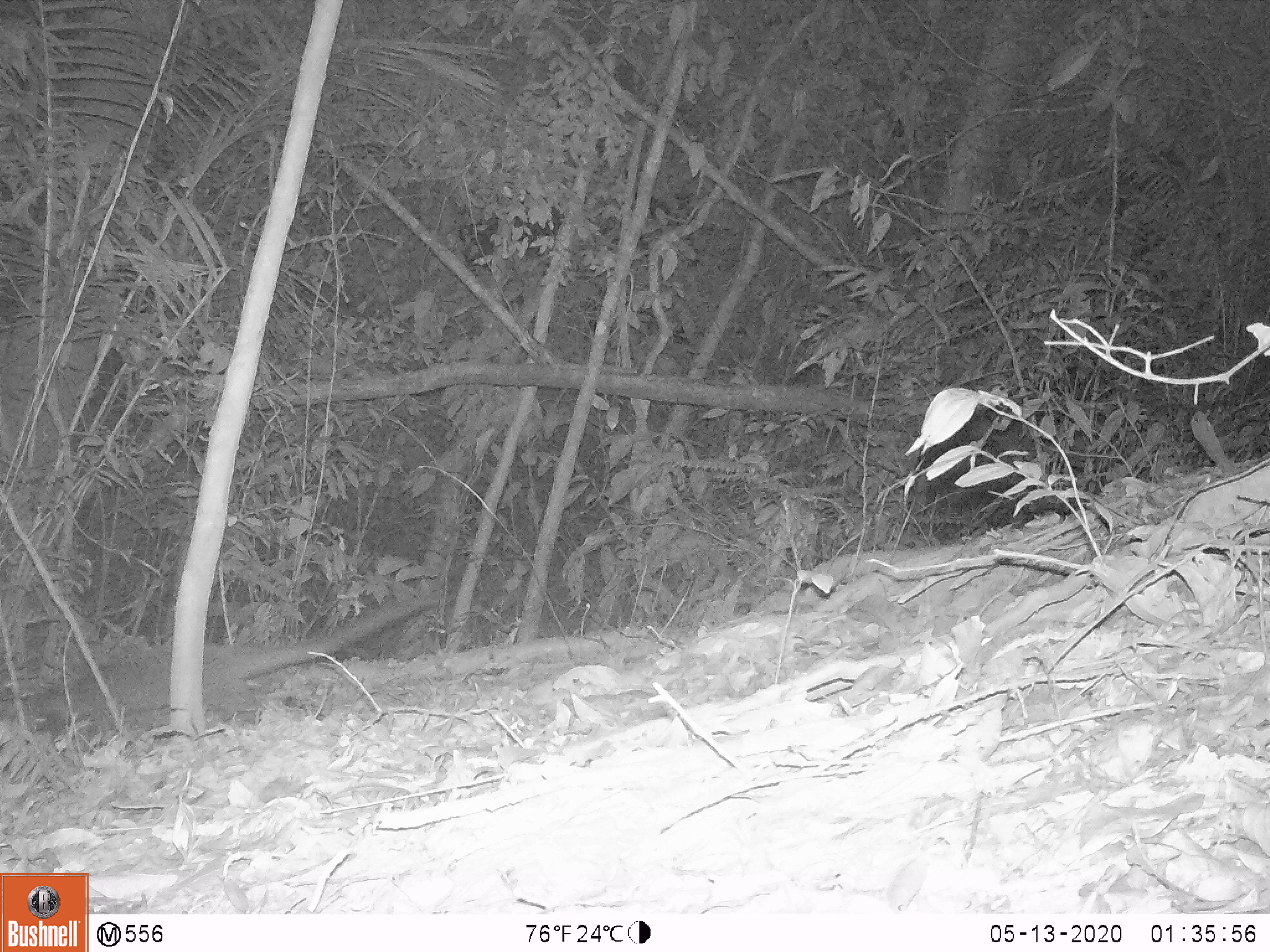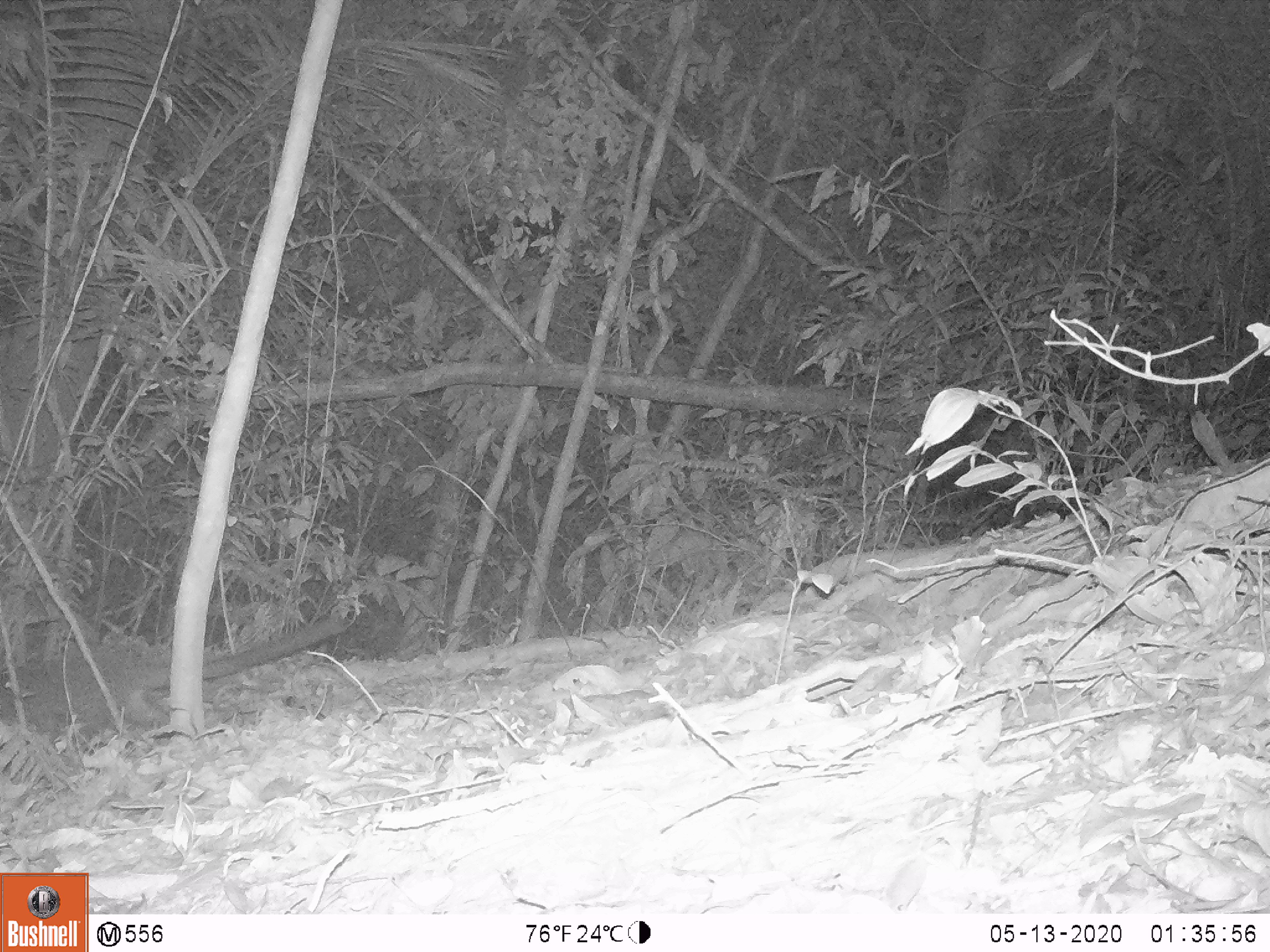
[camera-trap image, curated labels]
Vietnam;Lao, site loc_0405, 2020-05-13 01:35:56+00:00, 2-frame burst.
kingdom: Animalia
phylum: Chordata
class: Mammalia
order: Carnivora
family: Viverridae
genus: Paguma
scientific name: Paguma larvata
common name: masked palm civet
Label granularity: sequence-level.